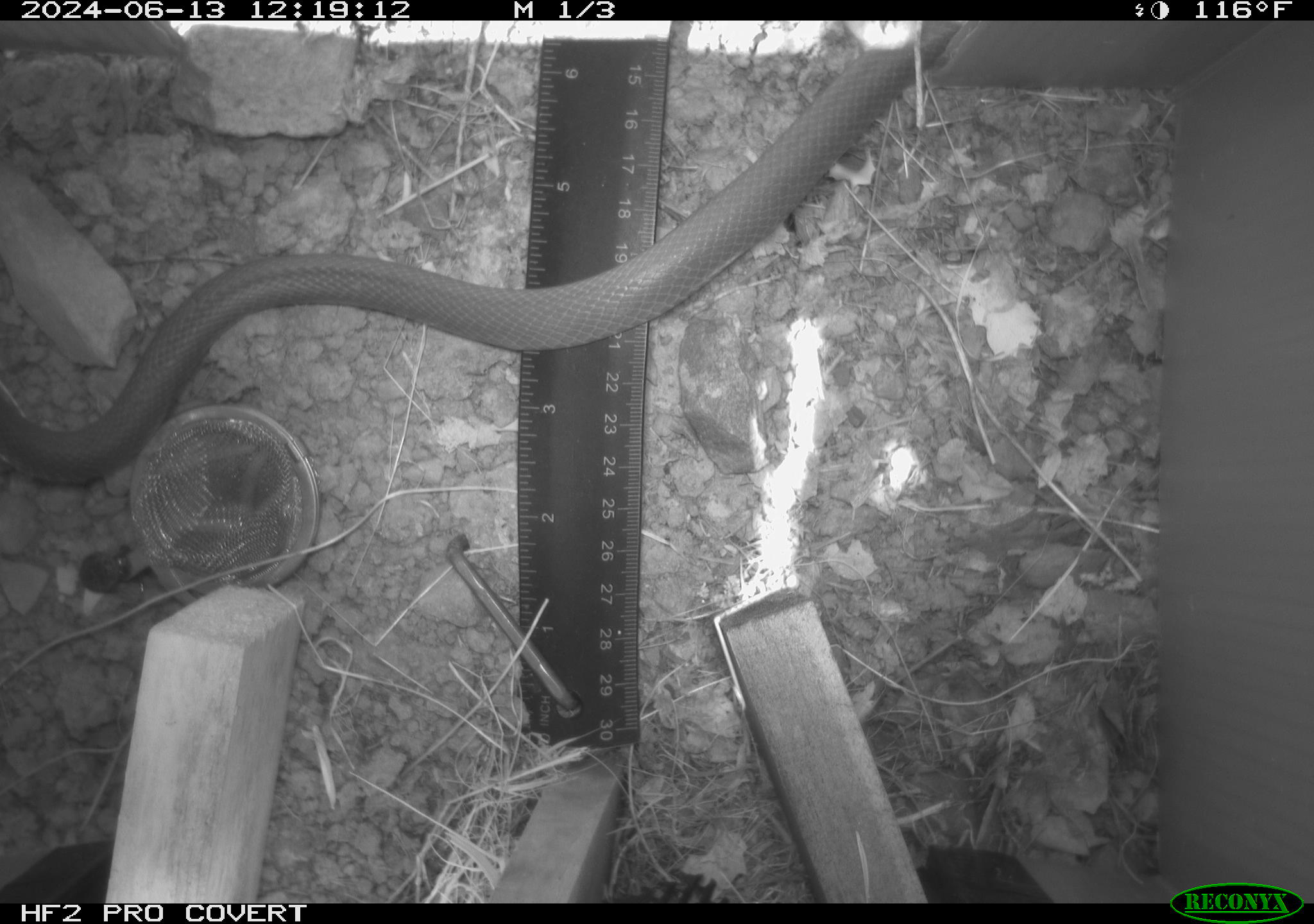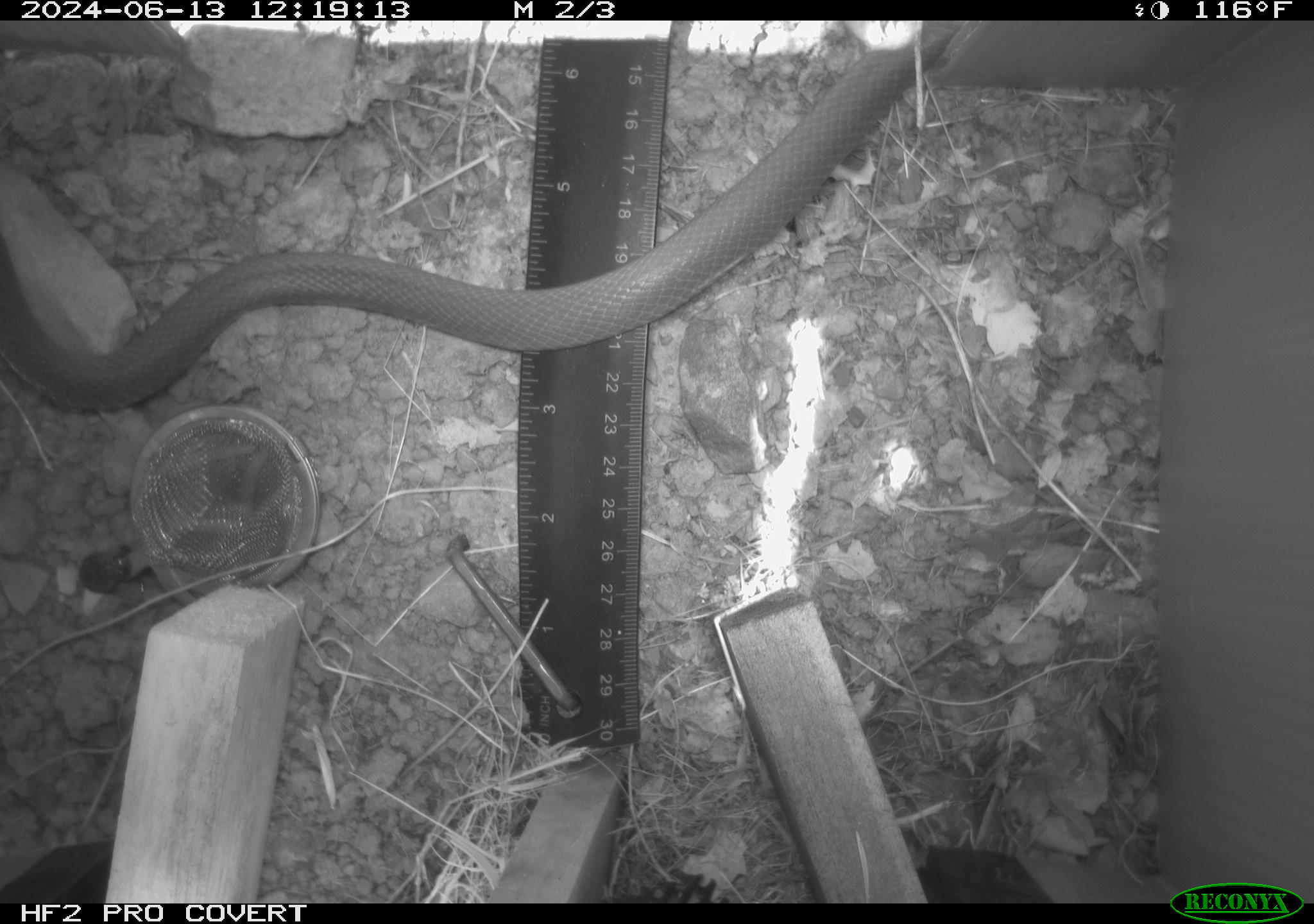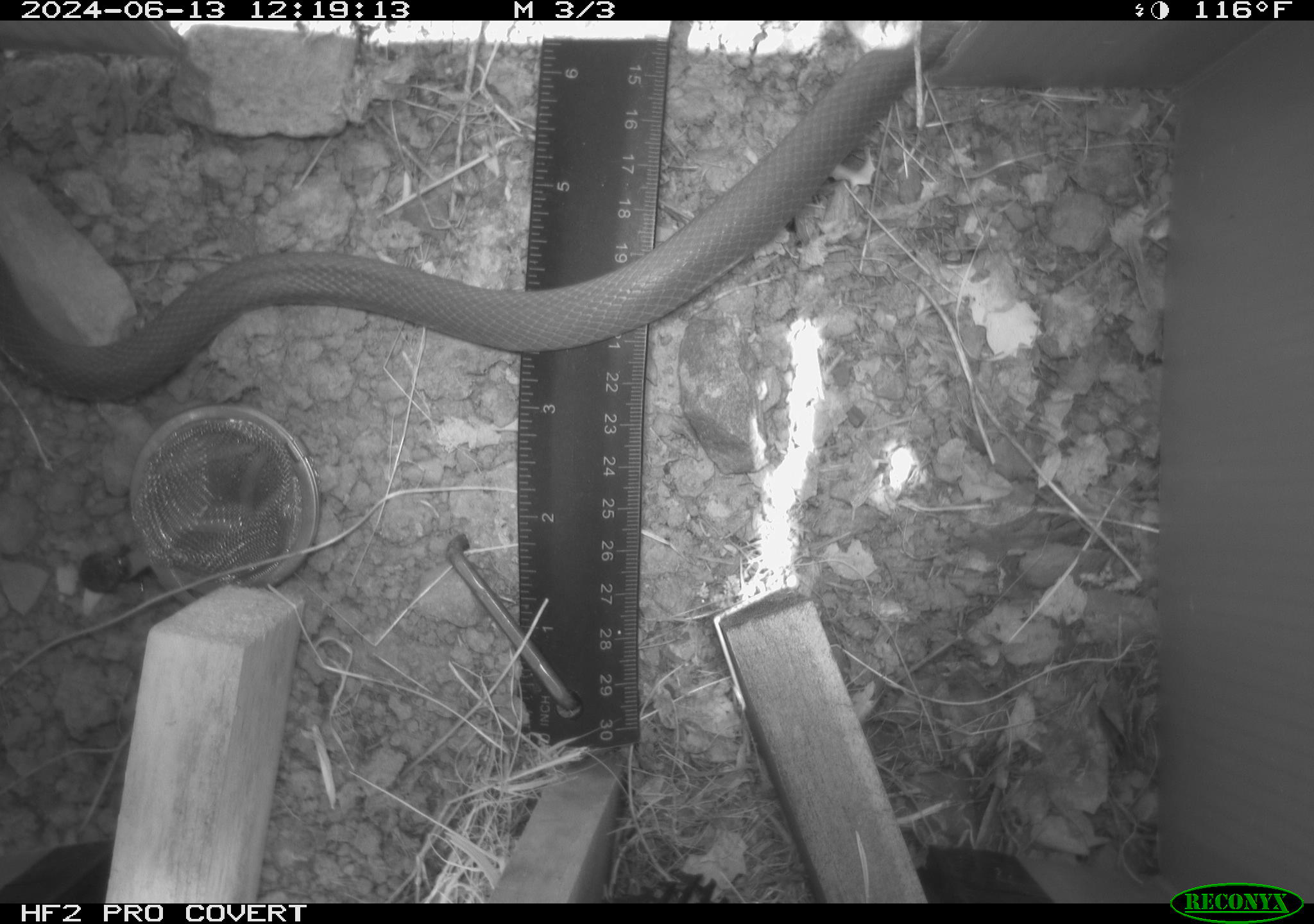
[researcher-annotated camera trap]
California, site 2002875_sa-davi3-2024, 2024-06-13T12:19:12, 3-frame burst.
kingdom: Animalia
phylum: Chordata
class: Reptilia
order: Squamata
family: Colubridae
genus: Coluber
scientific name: Coluber constrictor mormon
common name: western yellow-bellied racer